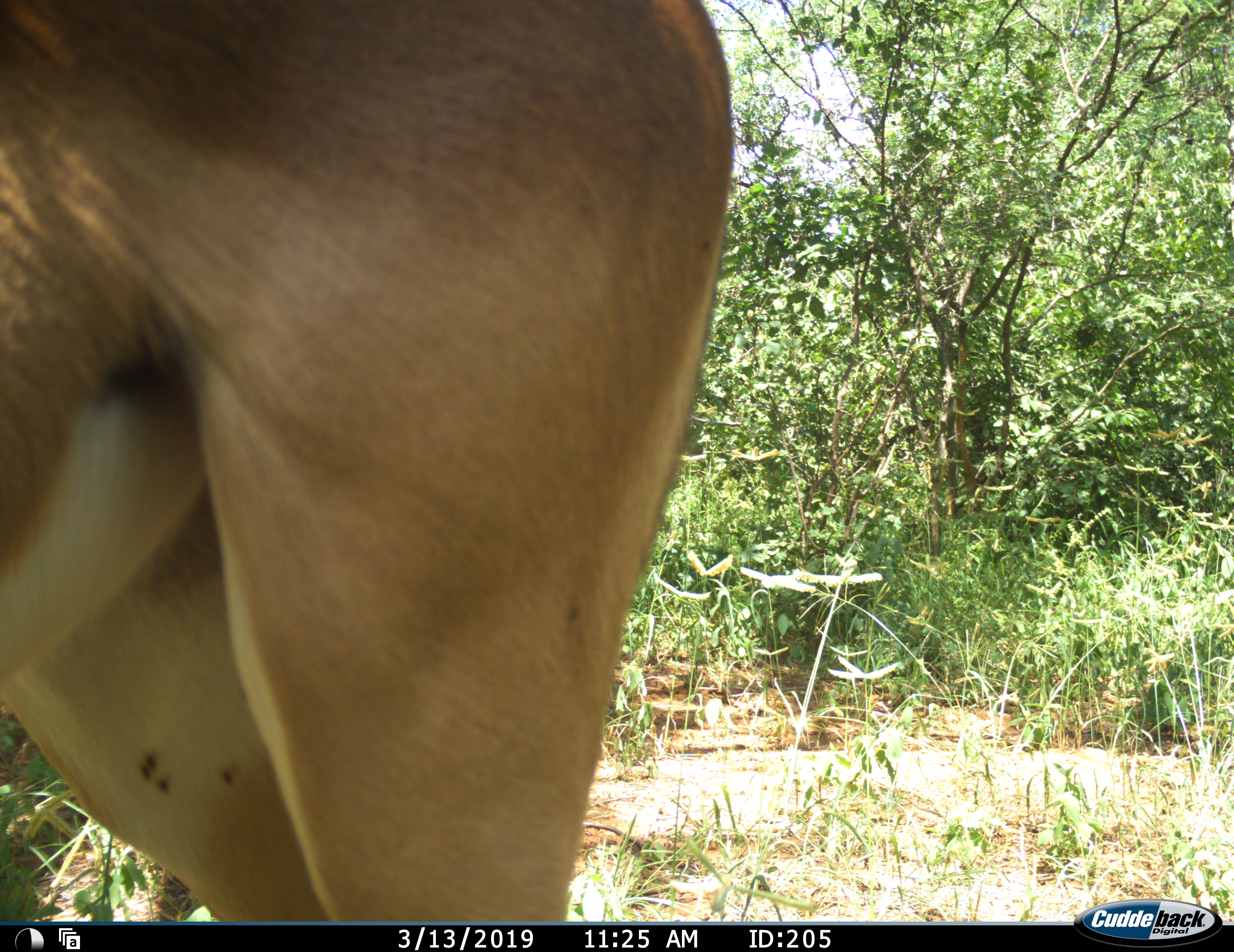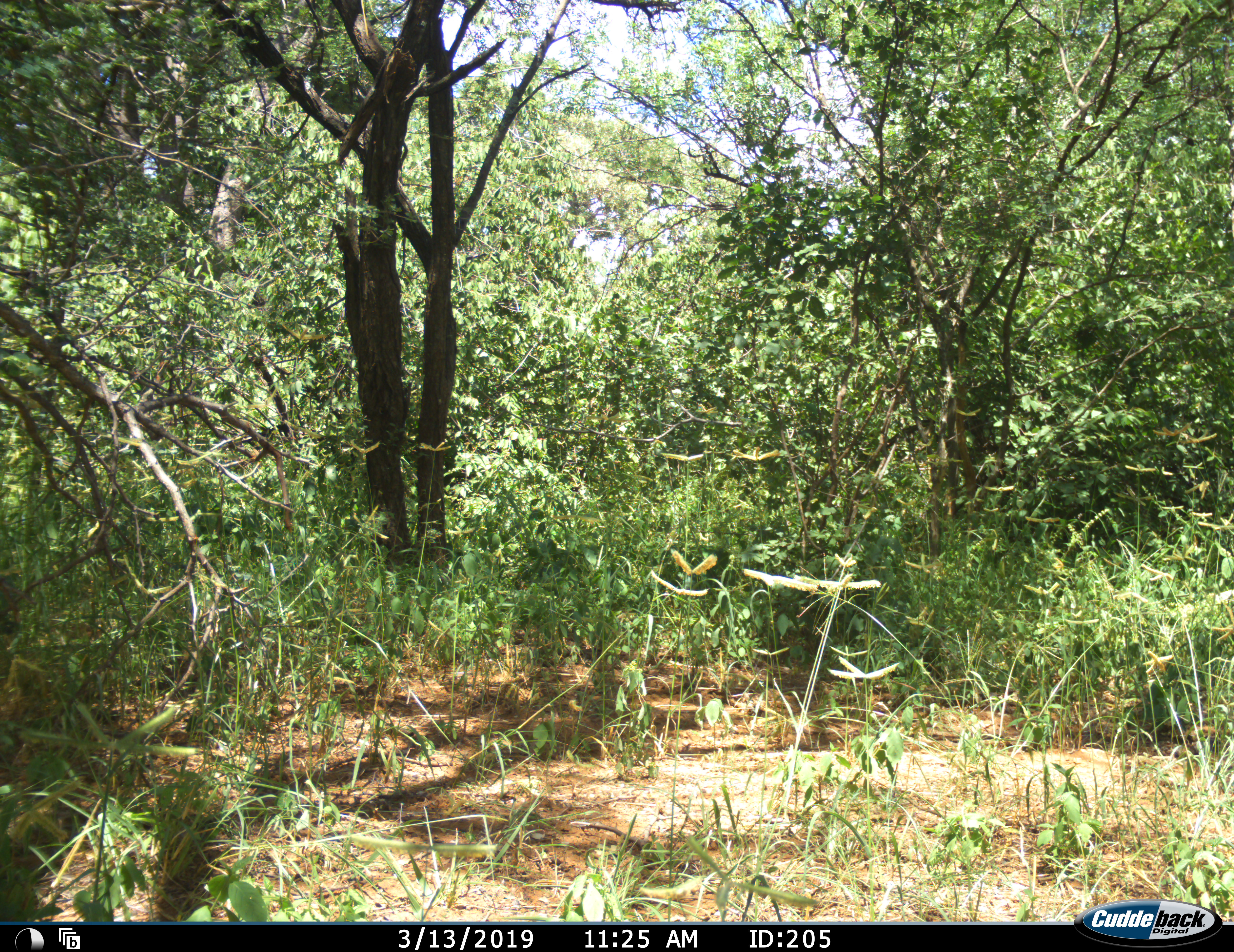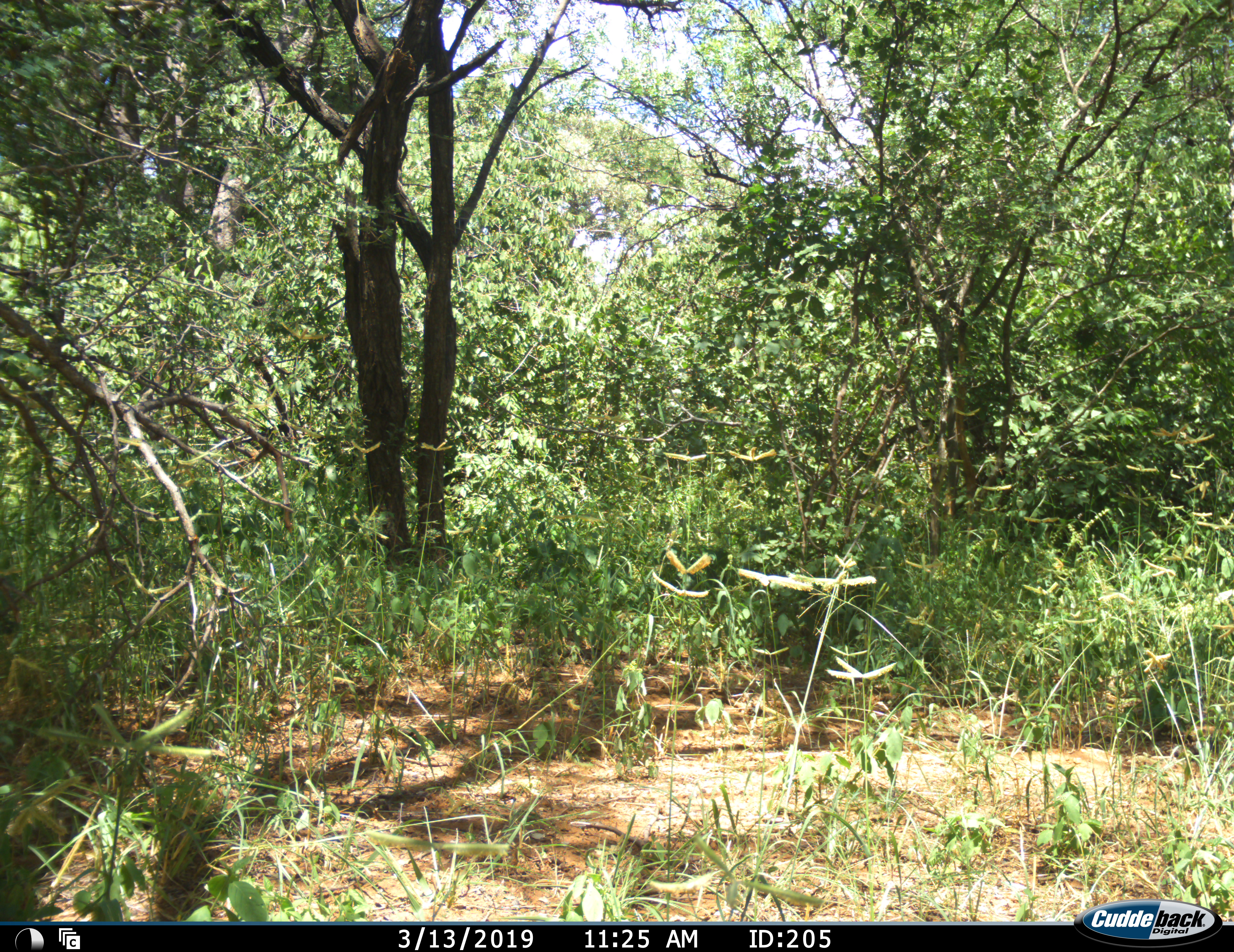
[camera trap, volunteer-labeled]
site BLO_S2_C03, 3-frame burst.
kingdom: Animalia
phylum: Chordata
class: Mammalia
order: Artiodactyla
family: Bovidae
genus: Aepyceros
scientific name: Aepyceros melampus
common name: impala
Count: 1.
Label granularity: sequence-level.